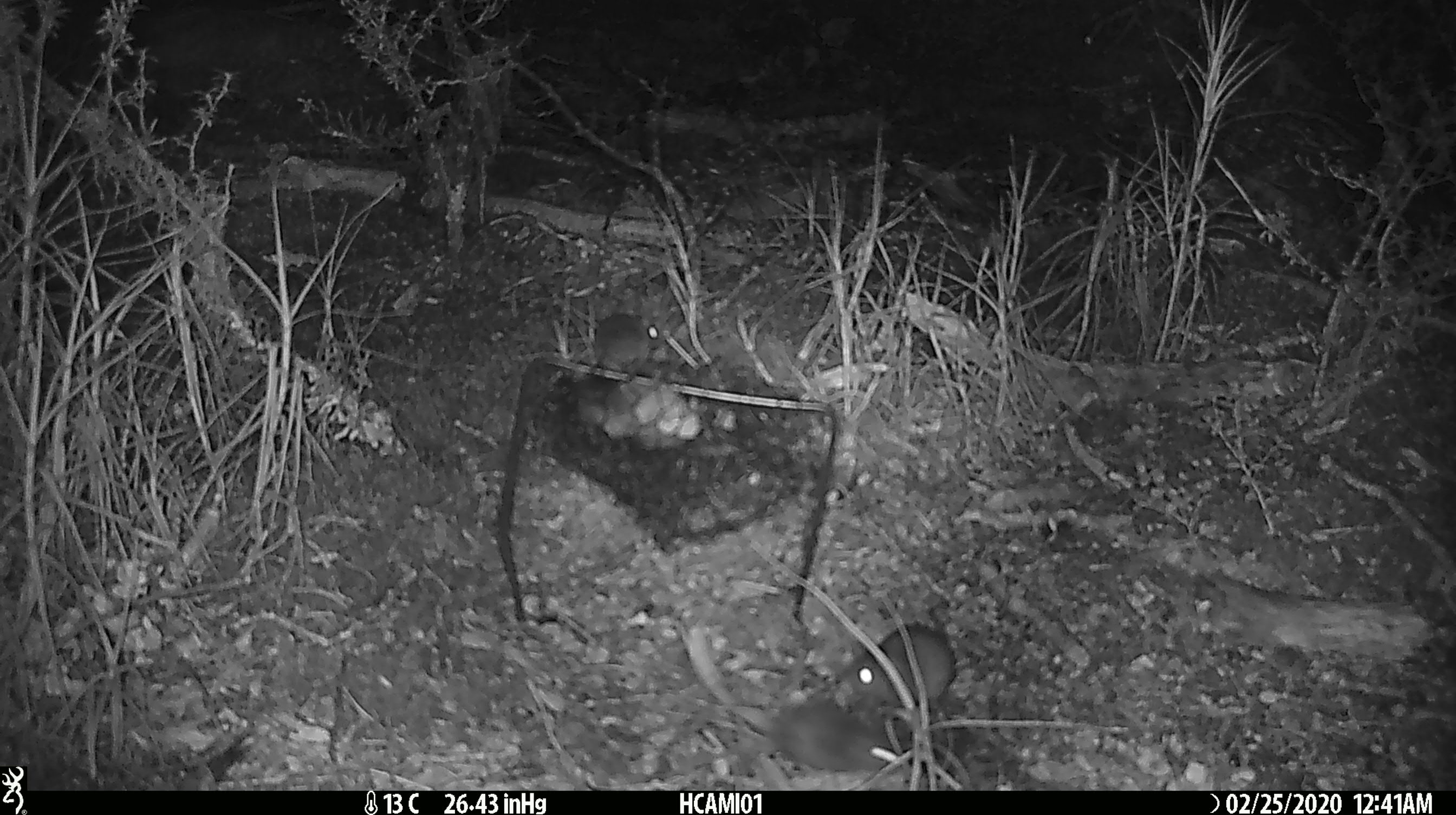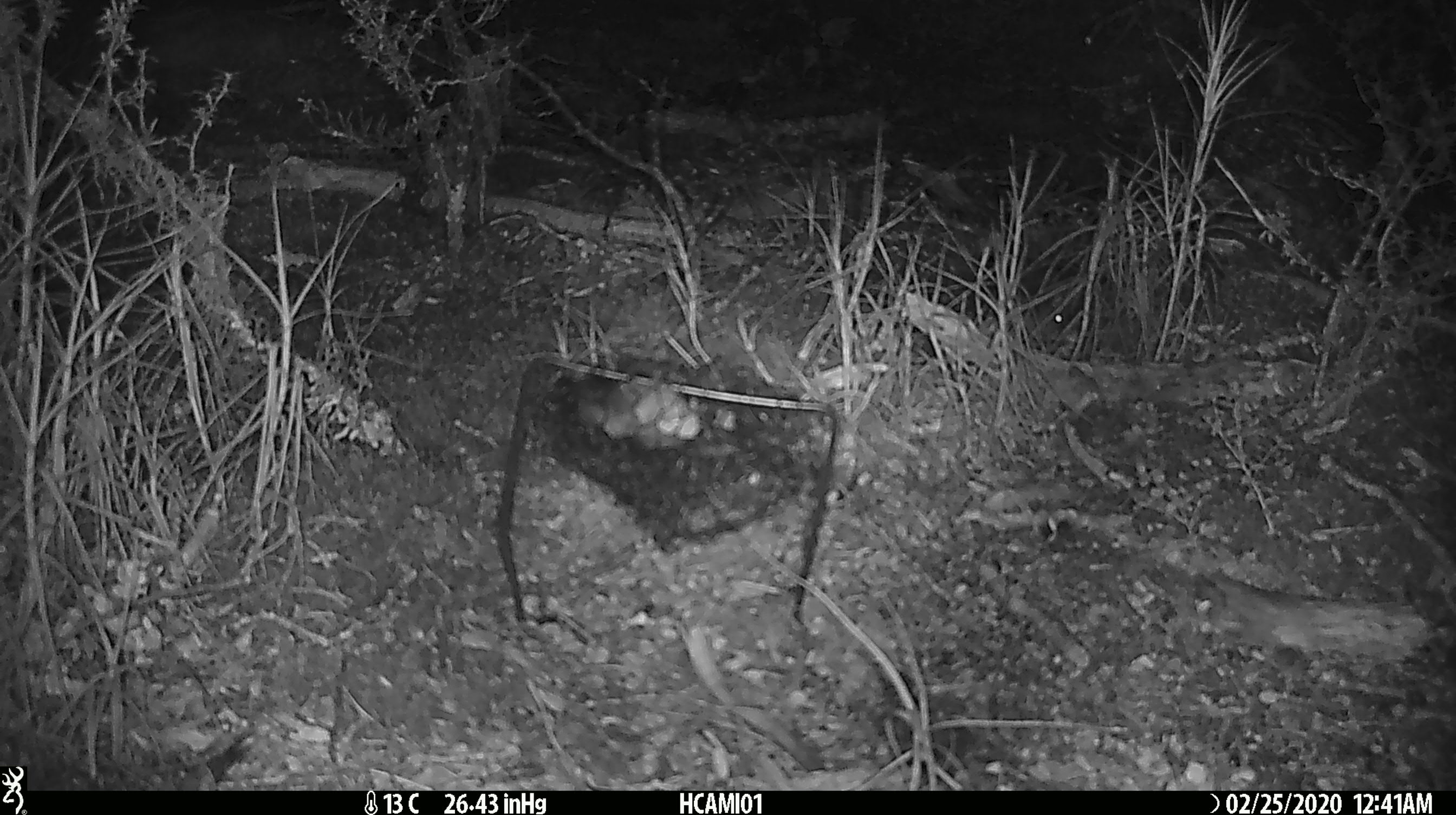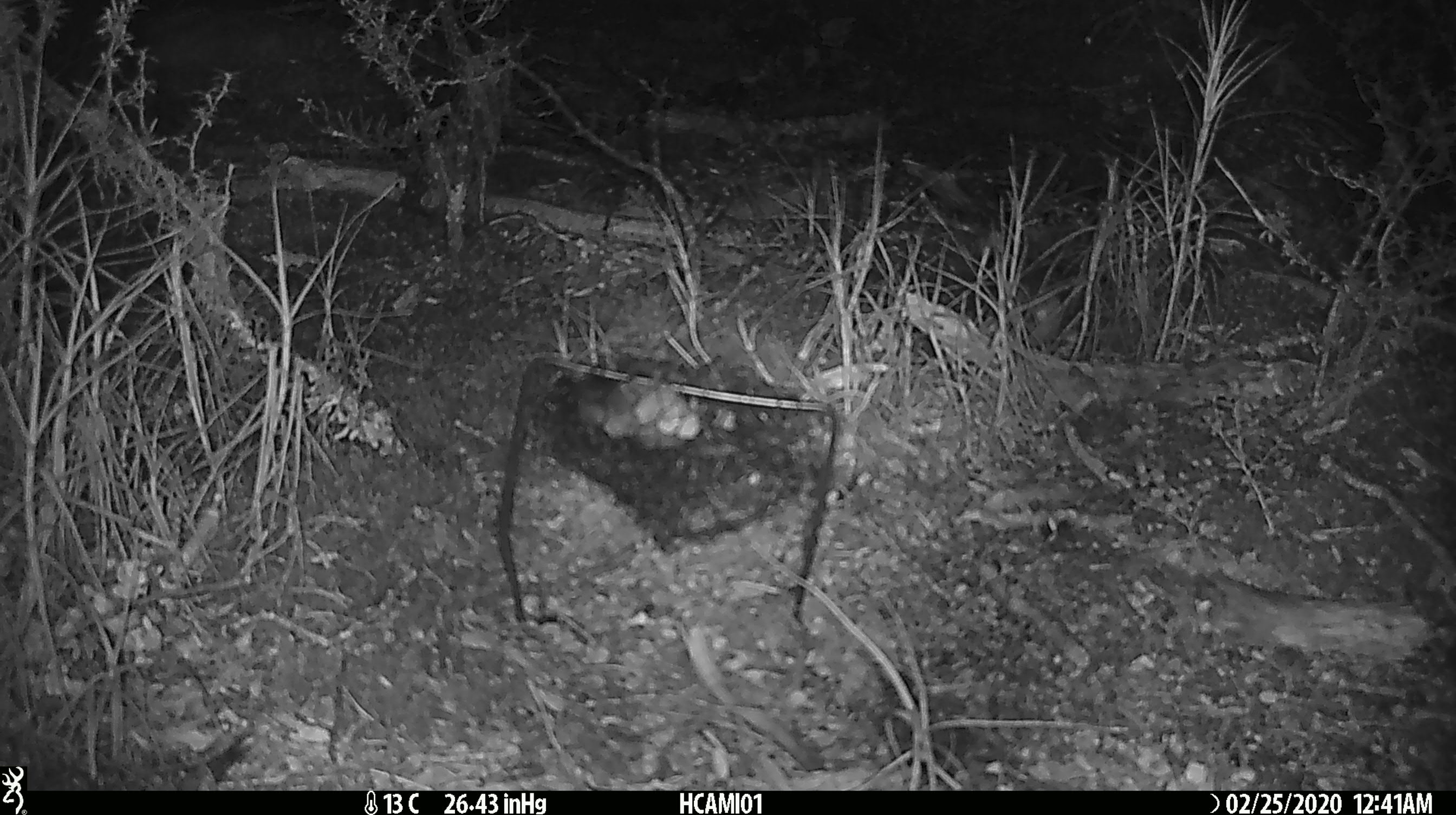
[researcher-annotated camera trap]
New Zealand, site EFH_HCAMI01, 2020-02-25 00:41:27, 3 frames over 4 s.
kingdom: Animalia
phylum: Chordata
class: Mammalia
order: Rodentia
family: Muridae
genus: Mus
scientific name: Mus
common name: mouse